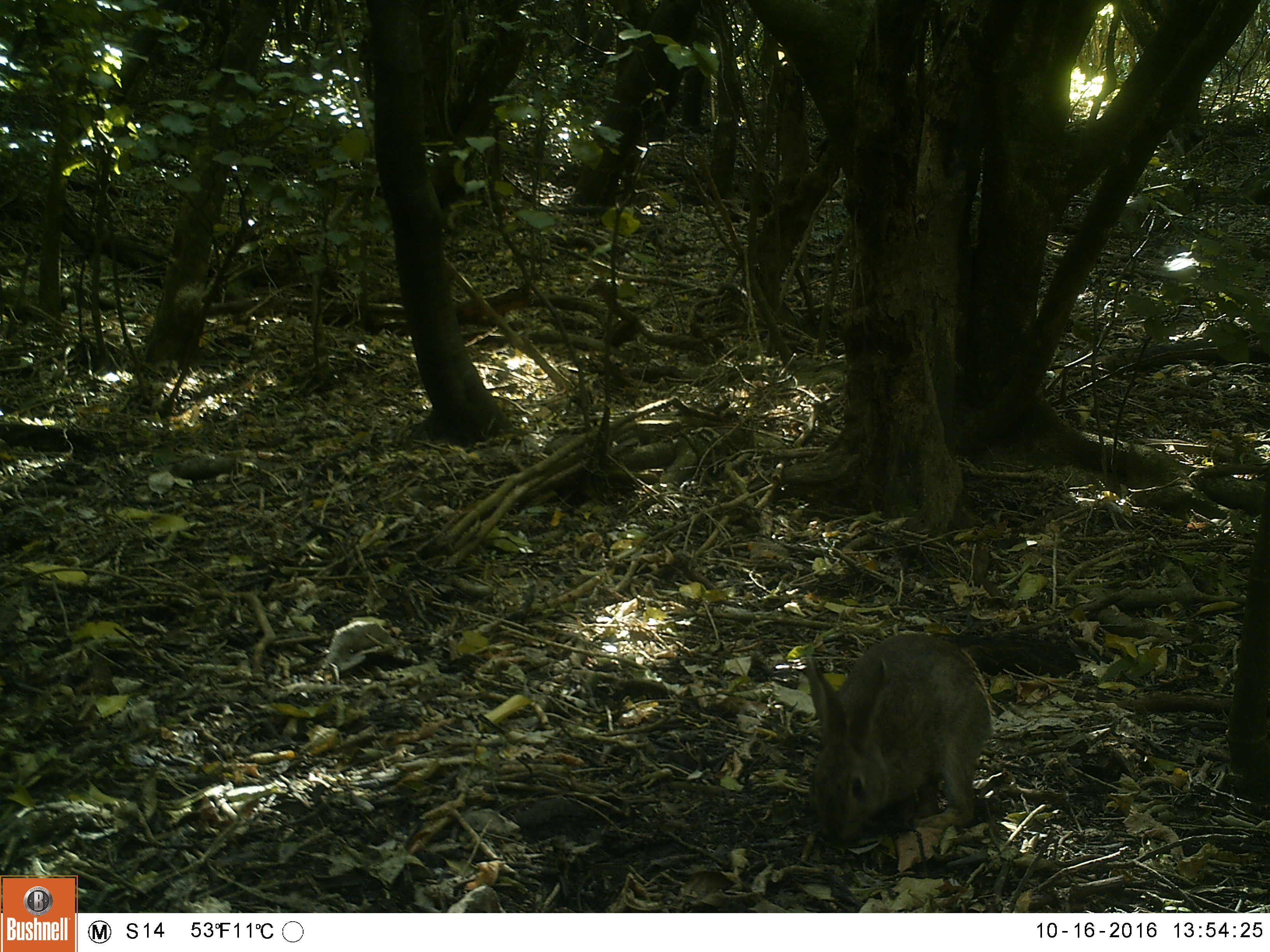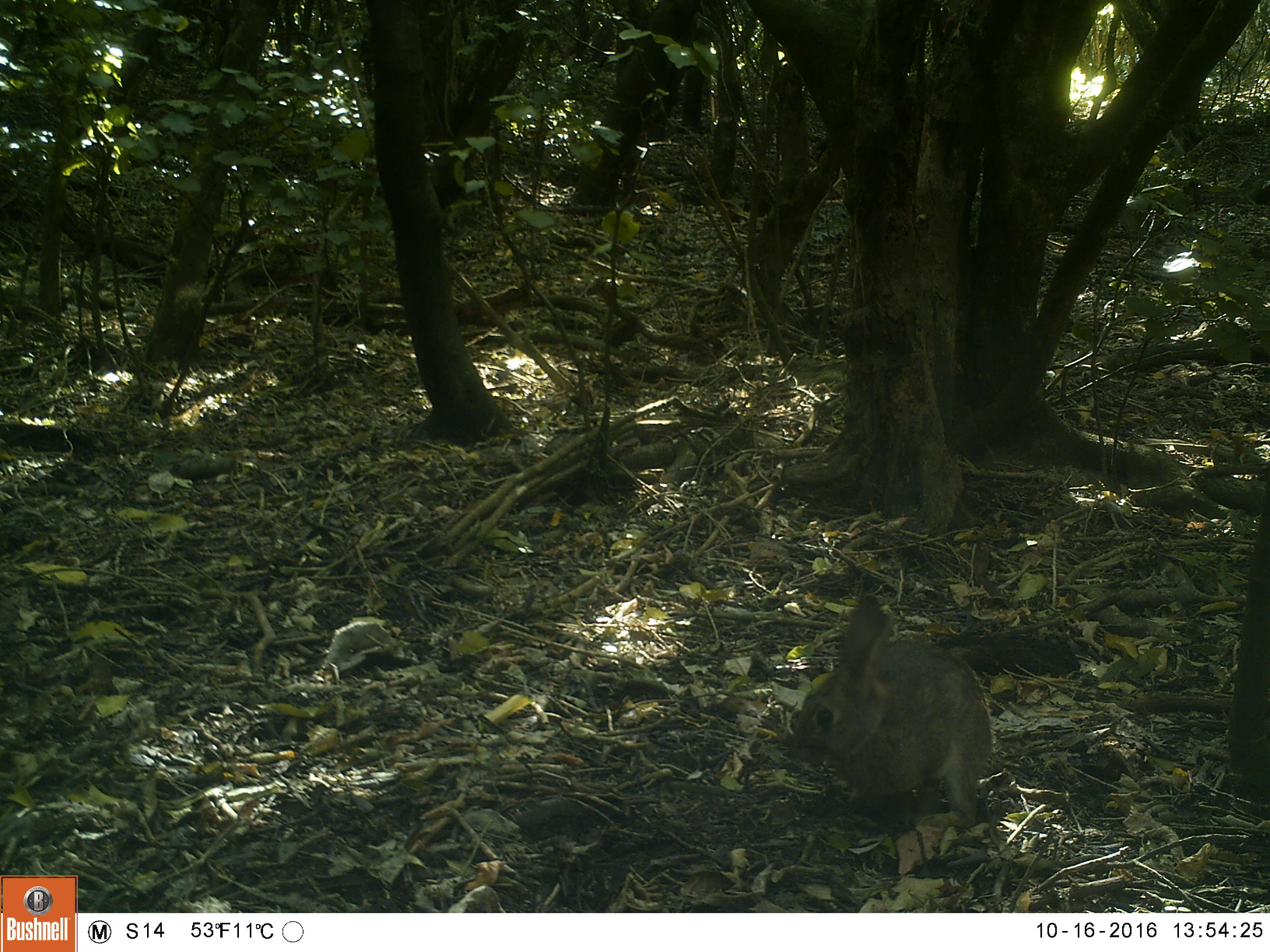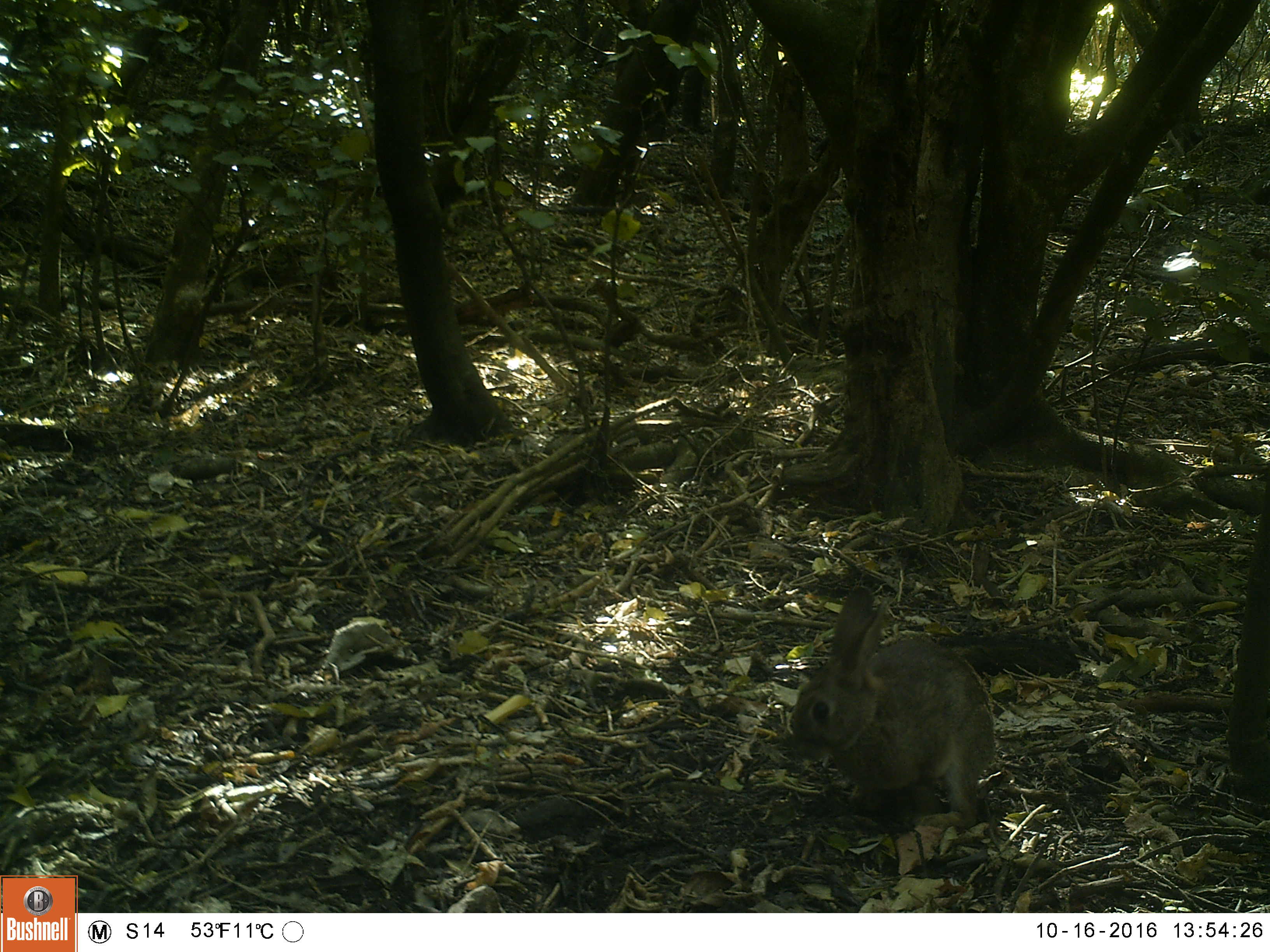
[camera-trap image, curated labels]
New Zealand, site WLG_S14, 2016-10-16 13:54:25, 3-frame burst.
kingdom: Animalia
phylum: Chordata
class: Mammalia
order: Lagomorpha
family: Leporidae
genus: Oryctolagus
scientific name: Oryctolagus cuniculus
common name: european rabbit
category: rabbit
Rabbit (european rabbit) (Oryctolagus cuniculus).